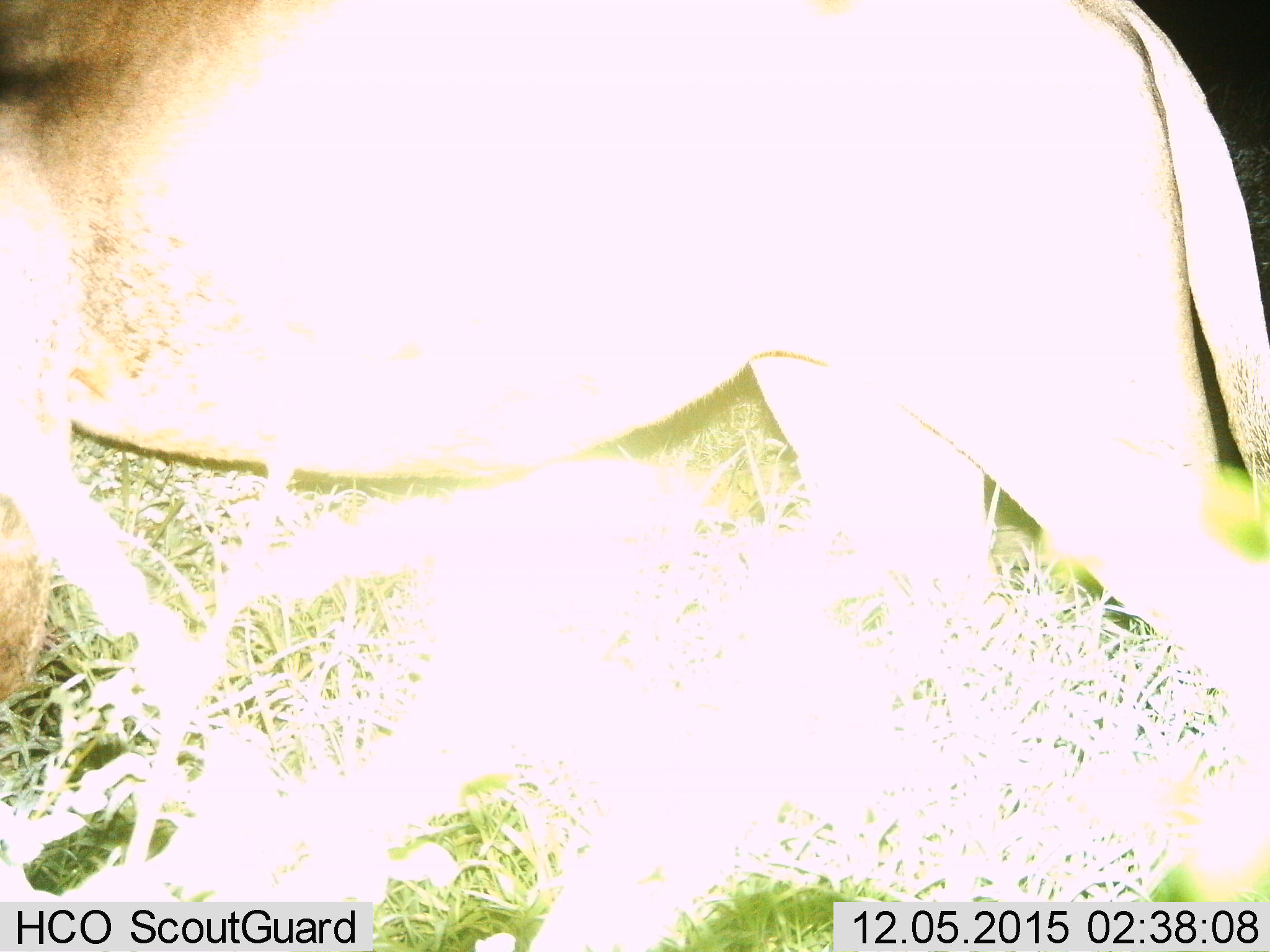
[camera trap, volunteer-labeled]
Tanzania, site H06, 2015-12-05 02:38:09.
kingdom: Animalia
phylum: Chordata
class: Mammalia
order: Carnivora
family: Felidae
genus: Panthera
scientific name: Panthera leo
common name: lion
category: lionmale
Lionmale (lion) (Panthera leo), count 1. Behavior (volunteer vote fractions): standing 0%, resting 0%, moving 100%, interacting 0%. Young present (vote fraction): 0%. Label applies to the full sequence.